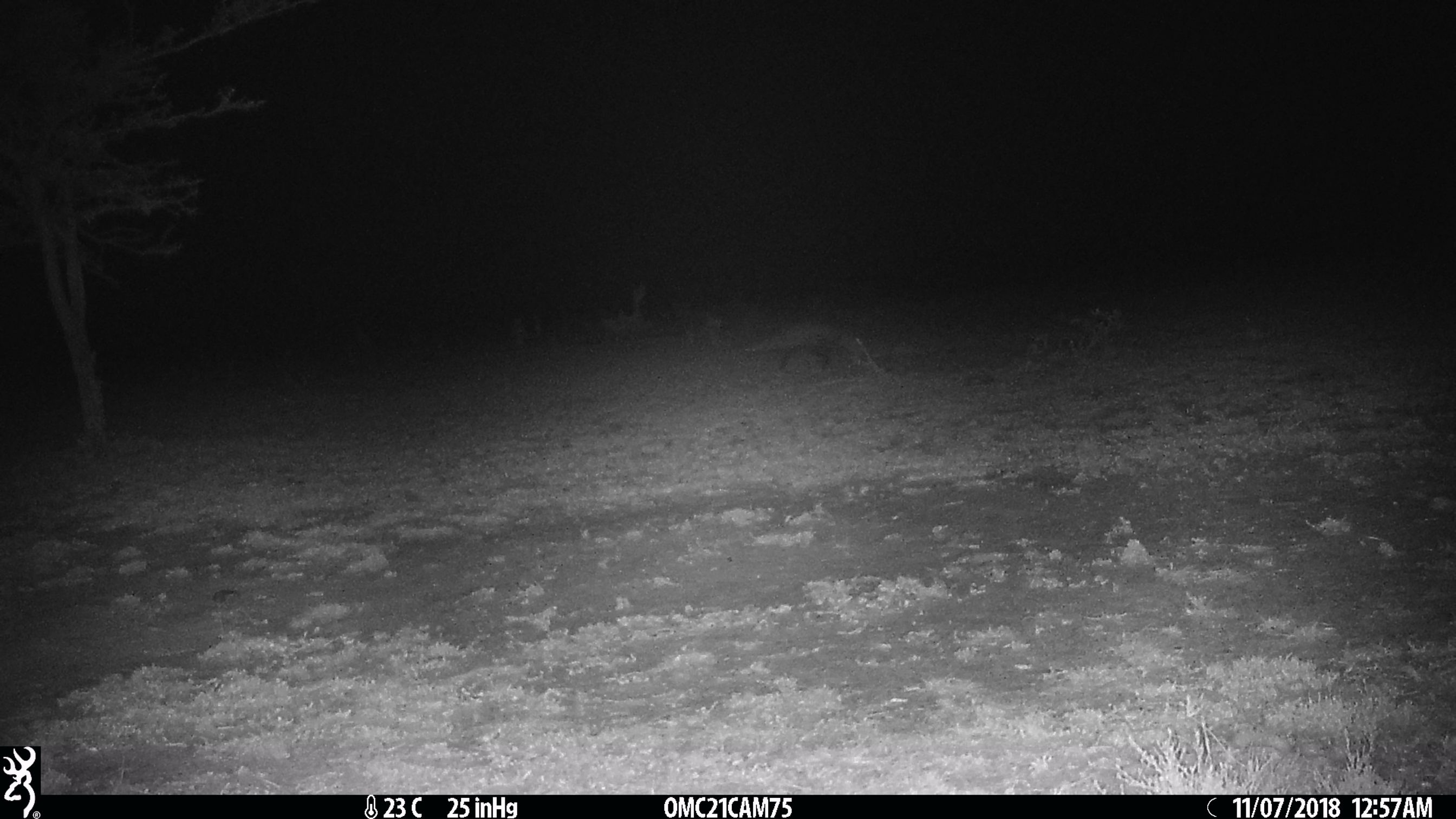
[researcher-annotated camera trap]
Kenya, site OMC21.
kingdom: Animalia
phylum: Chordata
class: Mammalia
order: Carnivora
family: Herpestidae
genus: Ichneumia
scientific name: Ichneumia albicauda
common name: white-tailed mongoose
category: mongoose white tailed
Mongoose white tailed (white-tailed mongoose) (Ichneumia albicauda).